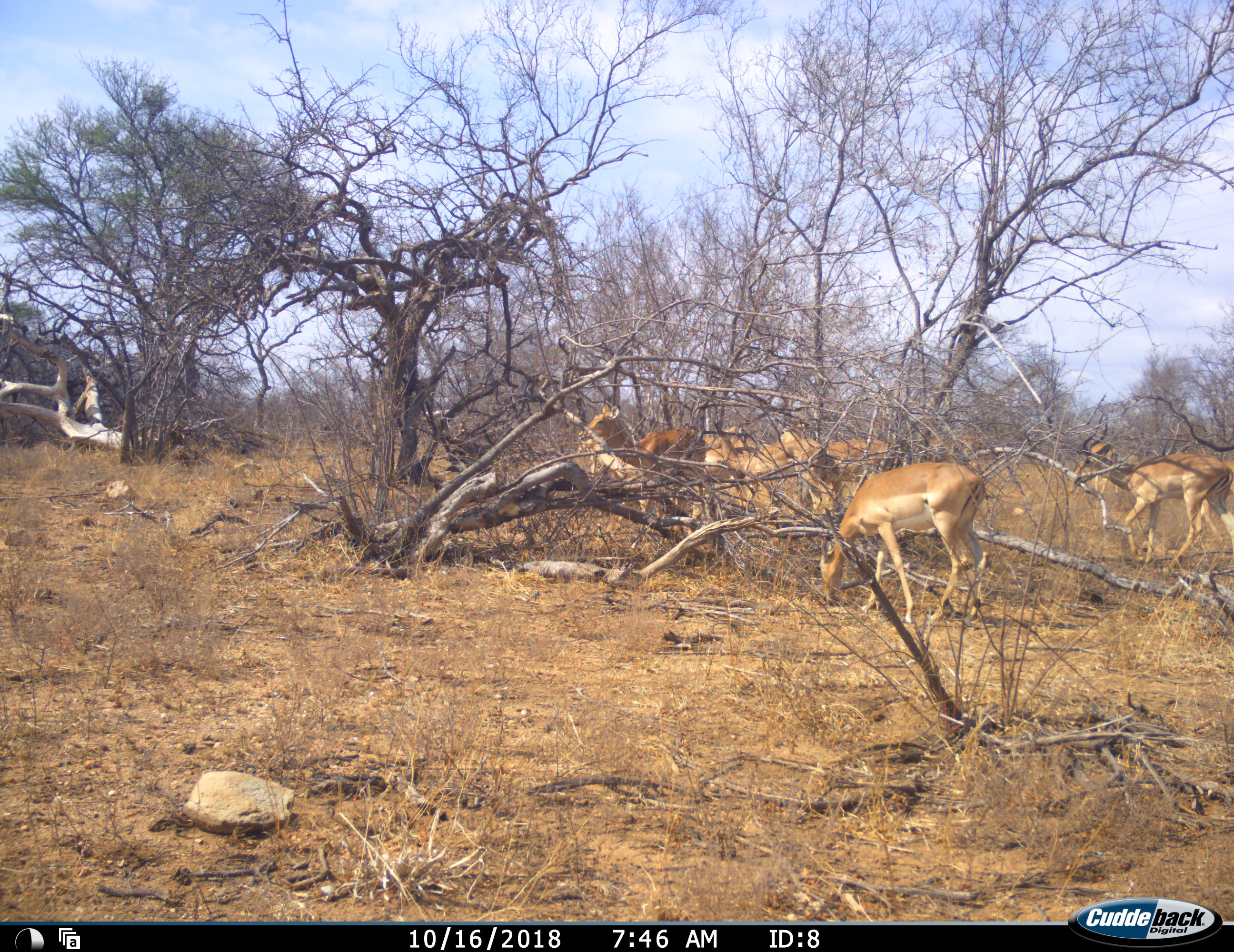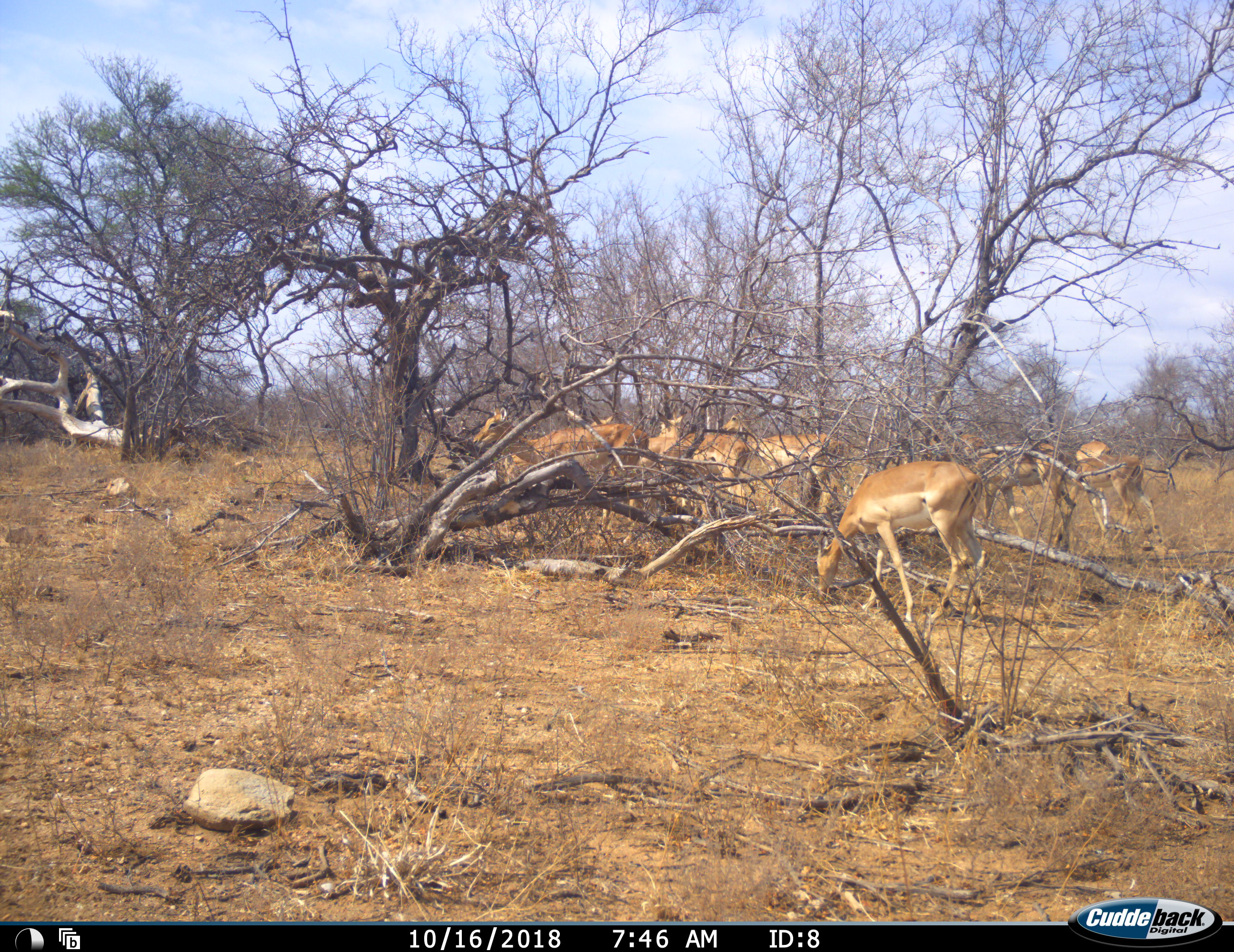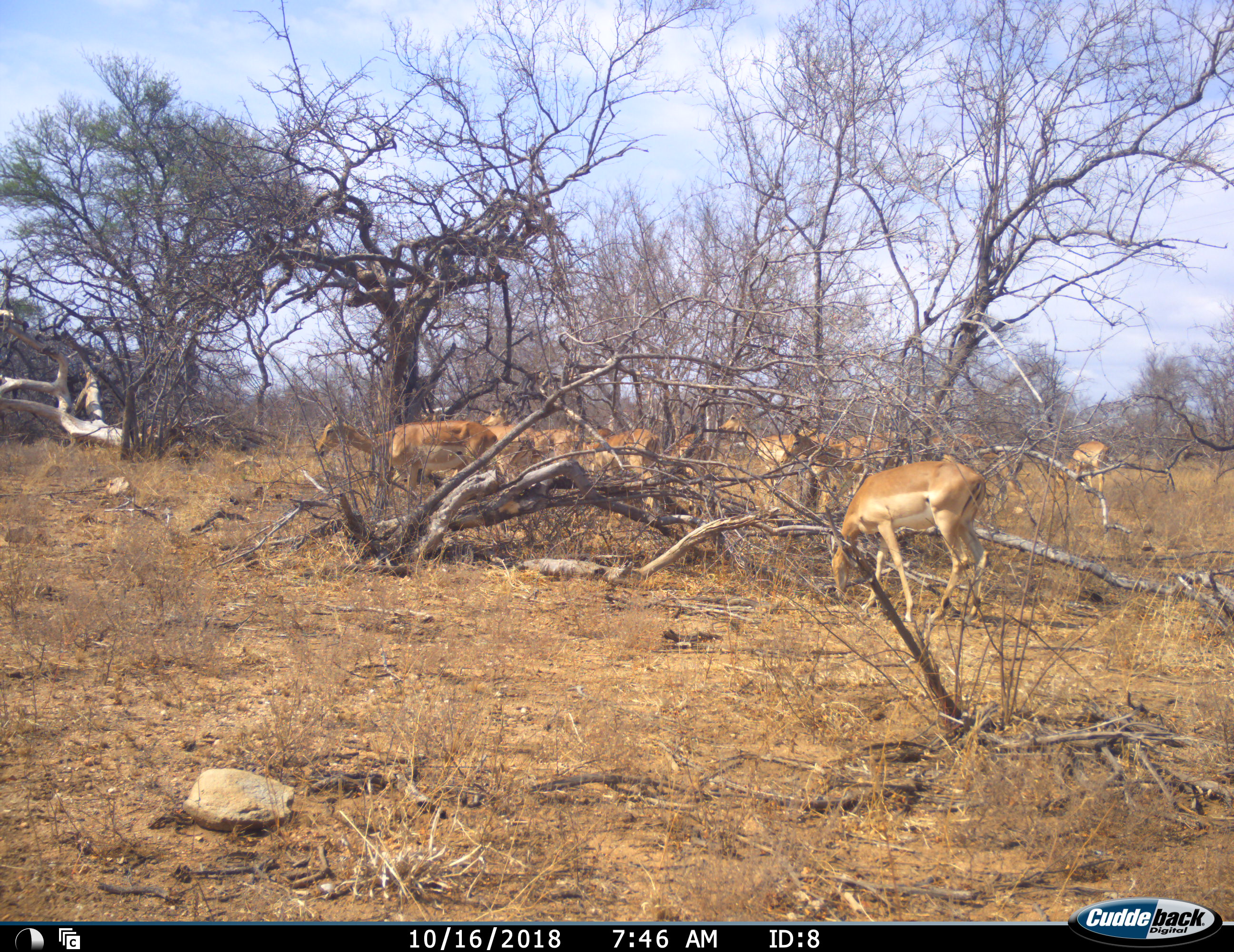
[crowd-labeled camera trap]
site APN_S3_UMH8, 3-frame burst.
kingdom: Animalia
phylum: Chordata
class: Mammalia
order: Artiodactyla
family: Bovidae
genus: Aepyceros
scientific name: Aepyceros melampus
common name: impala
Impala (Aepyceros melampus), count 9. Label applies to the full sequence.